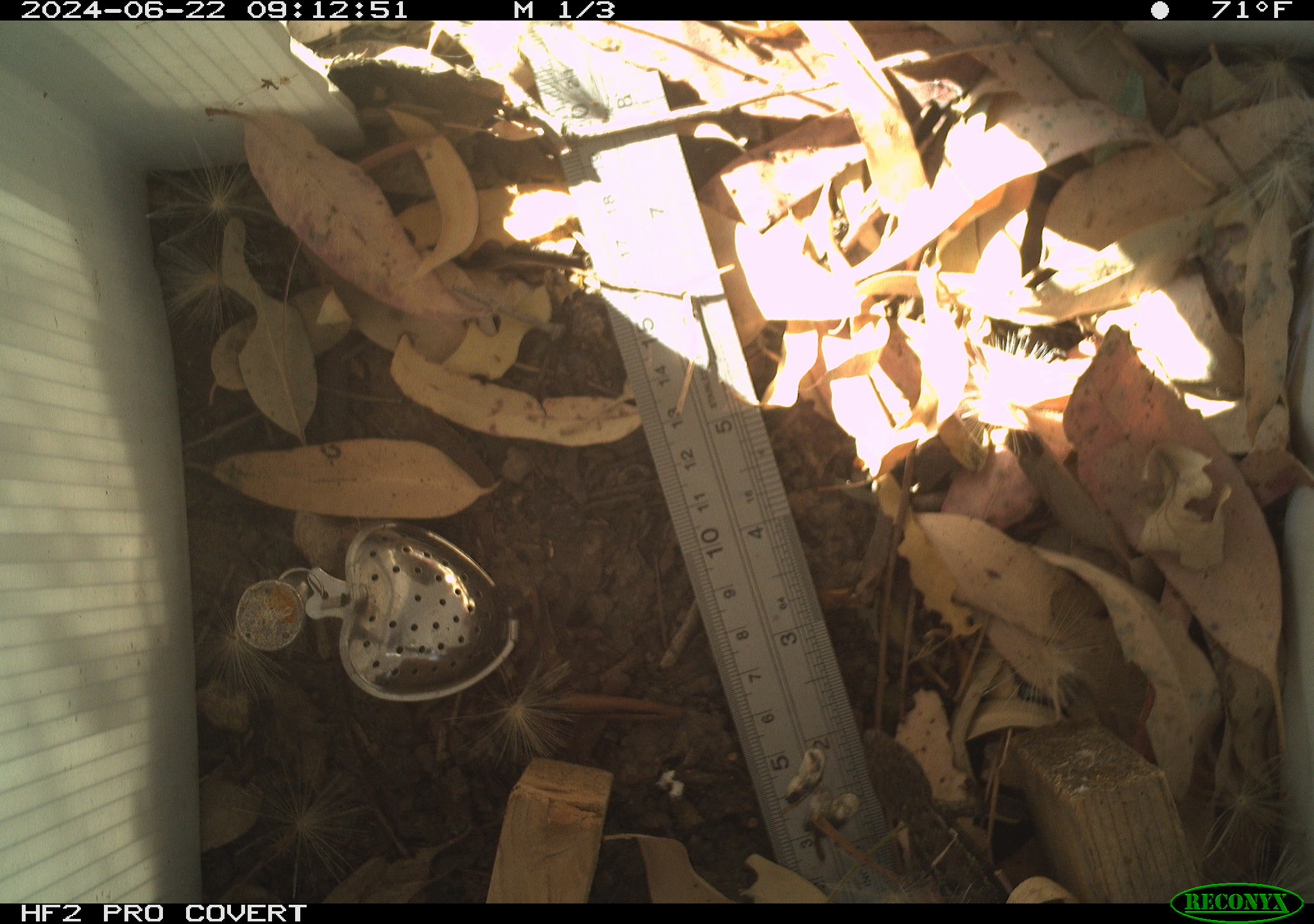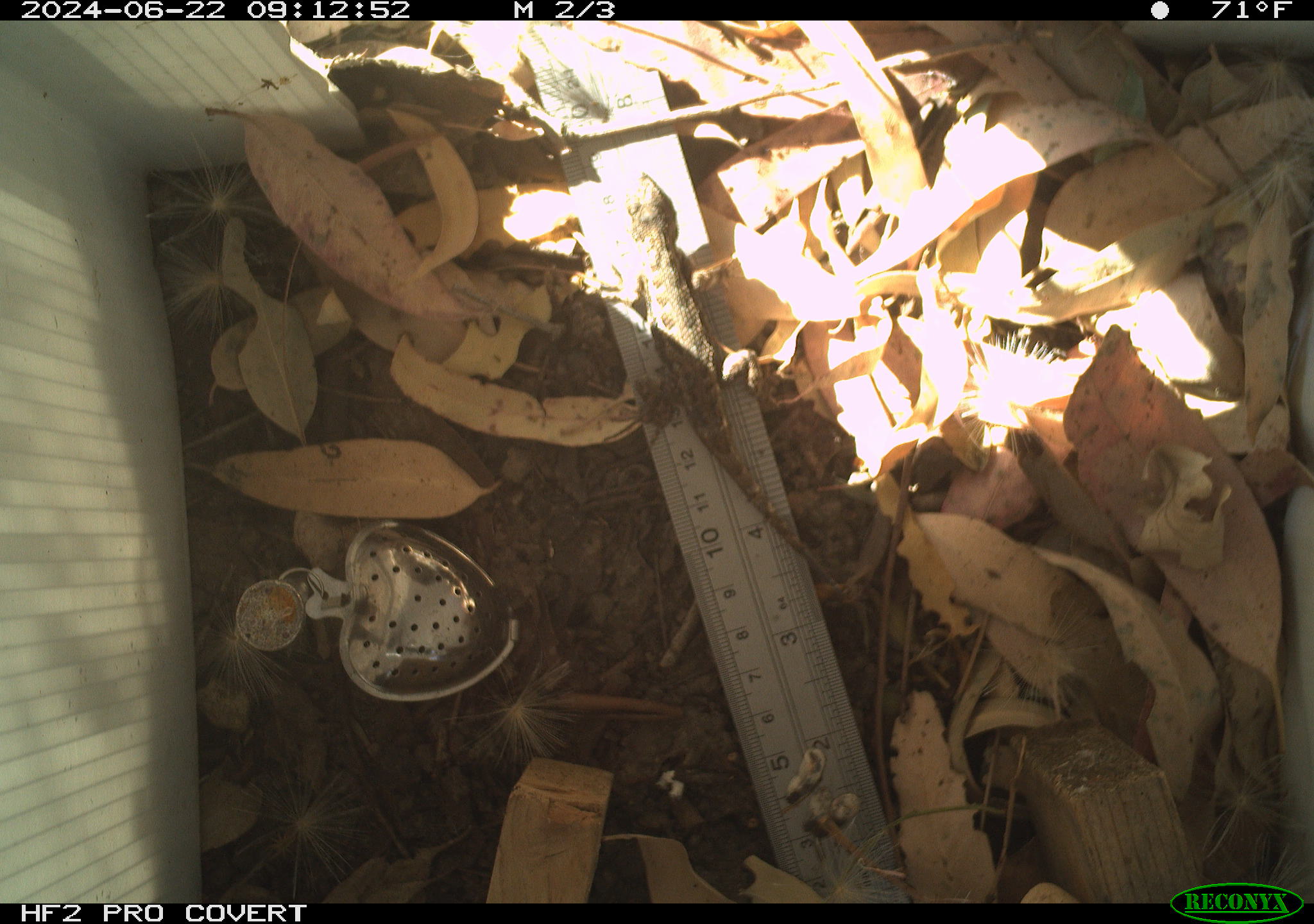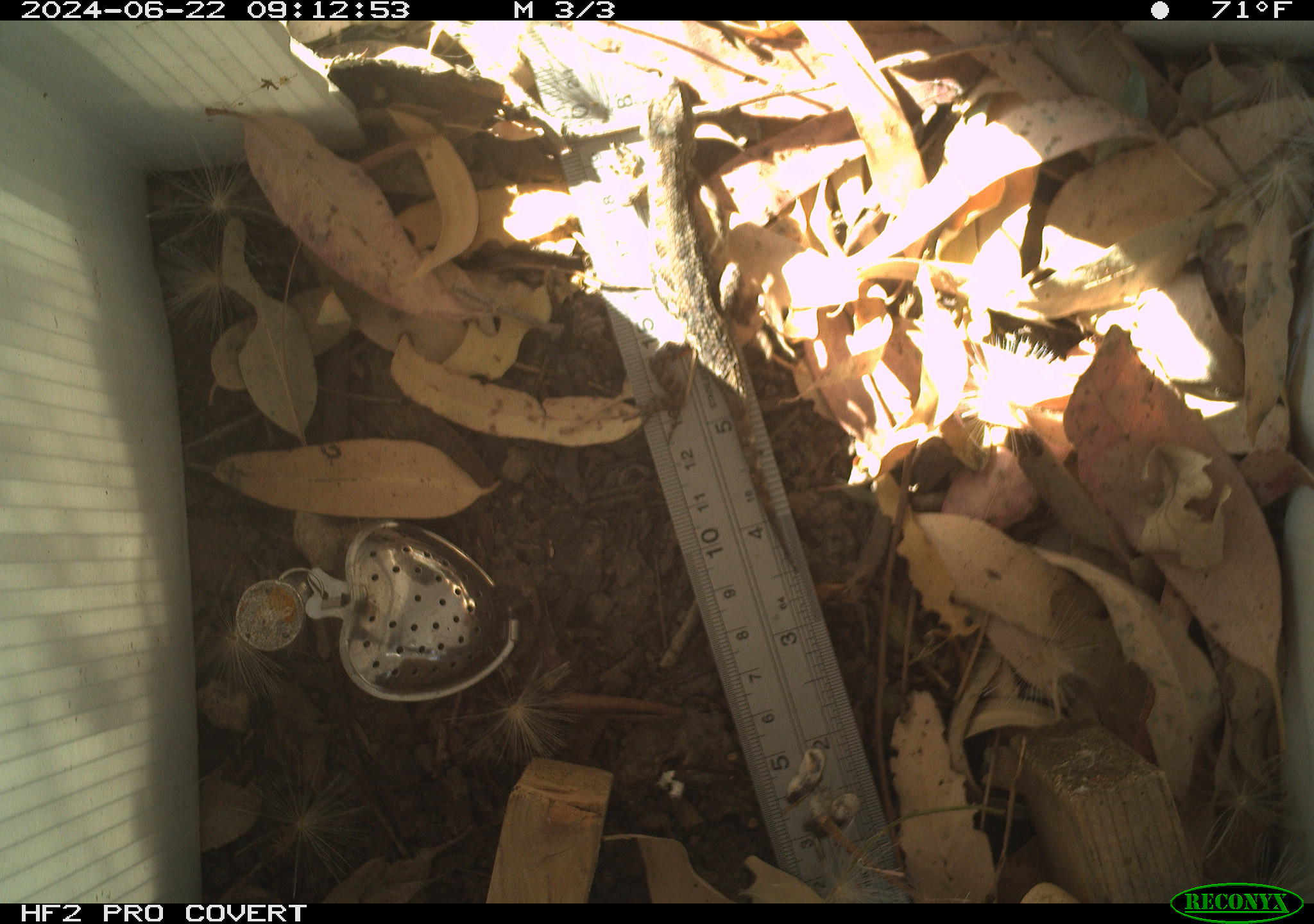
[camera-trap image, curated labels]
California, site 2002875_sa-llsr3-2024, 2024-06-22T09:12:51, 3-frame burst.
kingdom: Animalia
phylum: Chordata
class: Reptilia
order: Squamata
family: Phrynosomatidae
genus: Sceloporus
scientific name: Sceloporus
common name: spiny lizards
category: sceloporus species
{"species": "sceloporus species (spiny lizards) (Sceloporus)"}